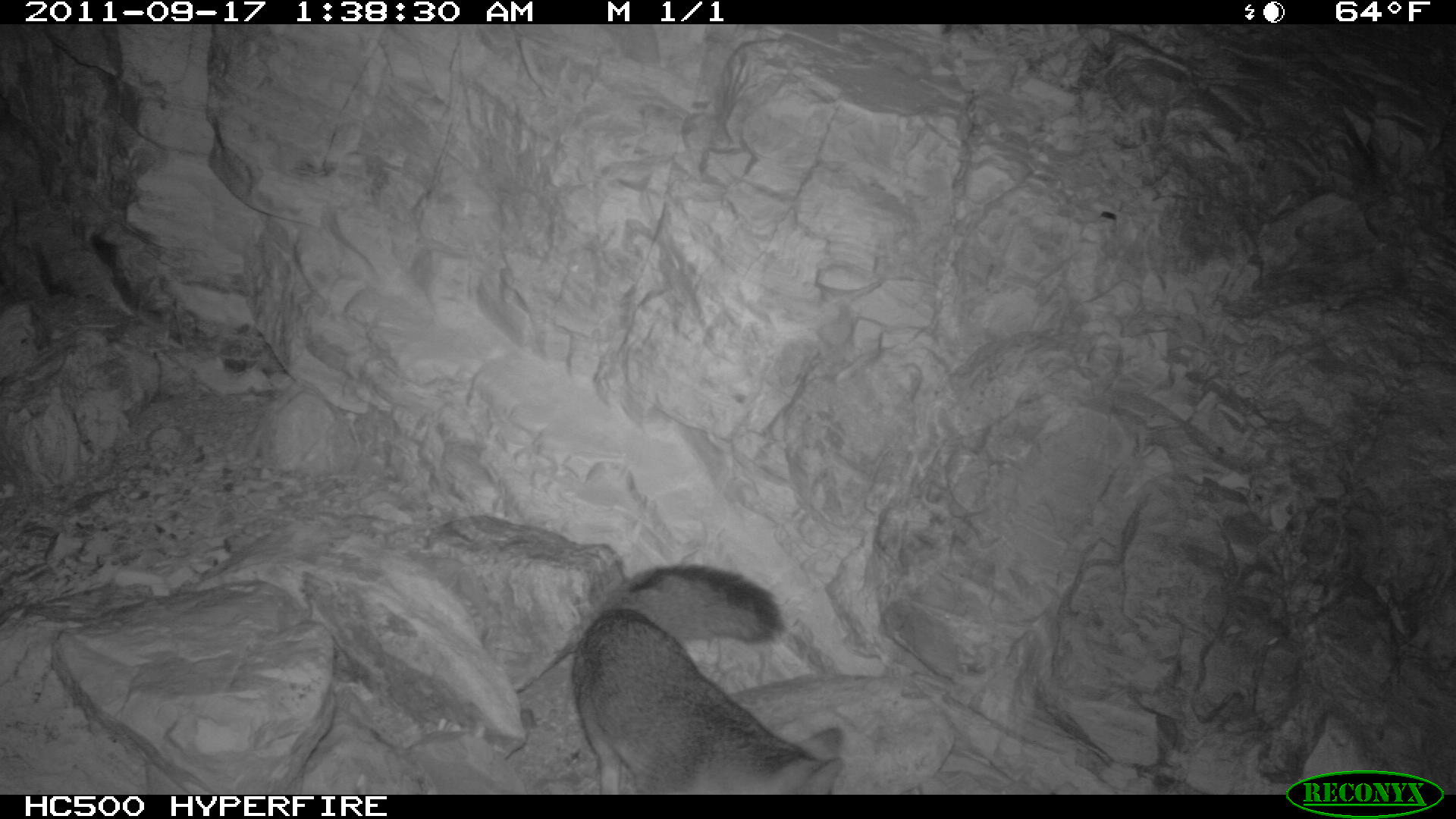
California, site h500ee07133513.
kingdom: Animalia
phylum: Chordata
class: Mammalia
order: Carnivora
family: Canidae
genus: Urocyon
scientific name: Urocyon littoralis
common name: island fox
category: fox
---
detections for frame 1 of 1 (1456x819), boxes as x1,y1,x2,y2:
fox: 570,563,846,793